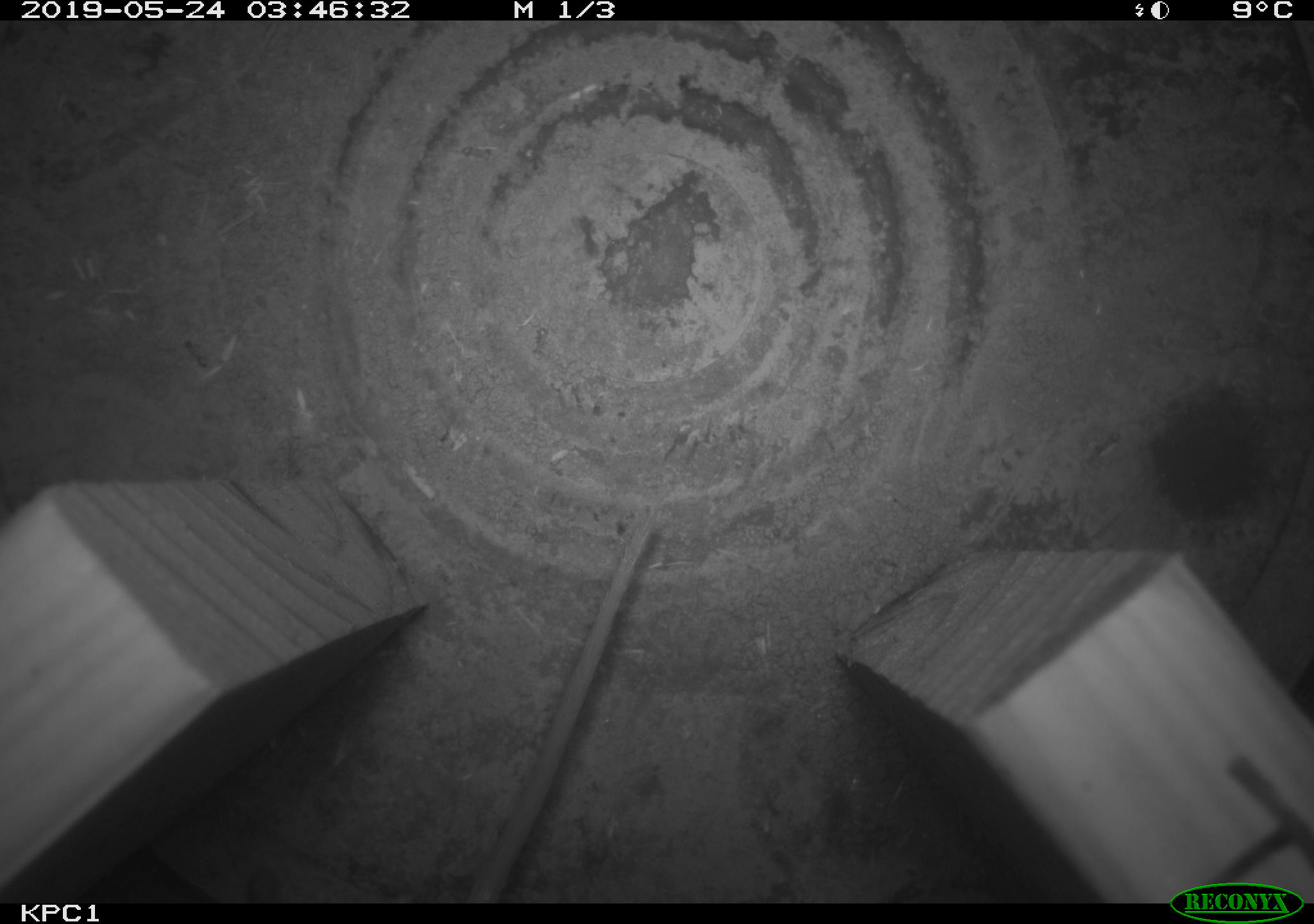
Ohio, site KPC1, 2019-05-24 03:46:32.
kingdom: Animalia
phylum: Chordata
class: Mammalia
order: Rodentia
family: Cricetidae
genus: Peromyscus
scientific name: Peromyscus leucopus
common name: white-footed mouse